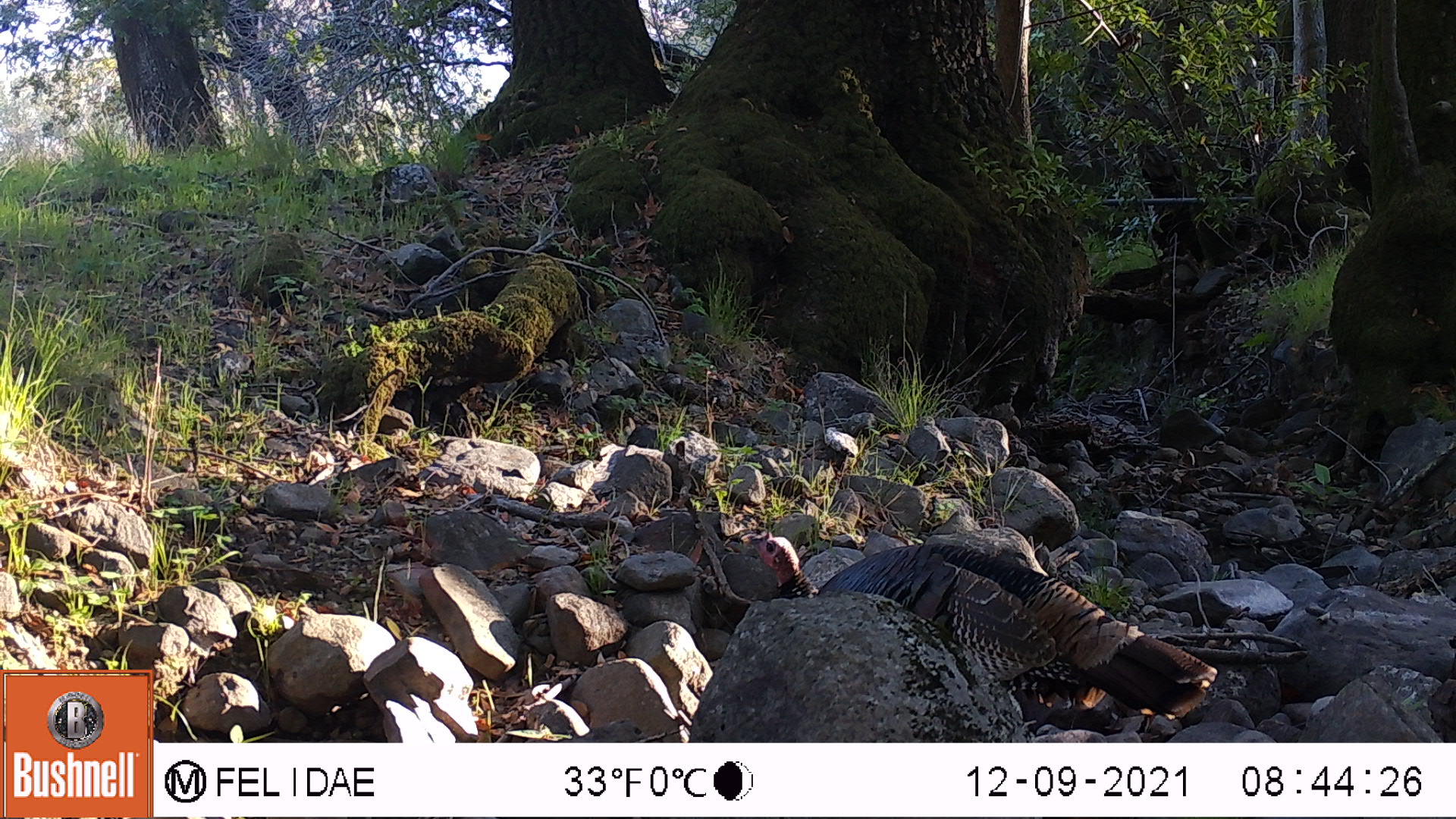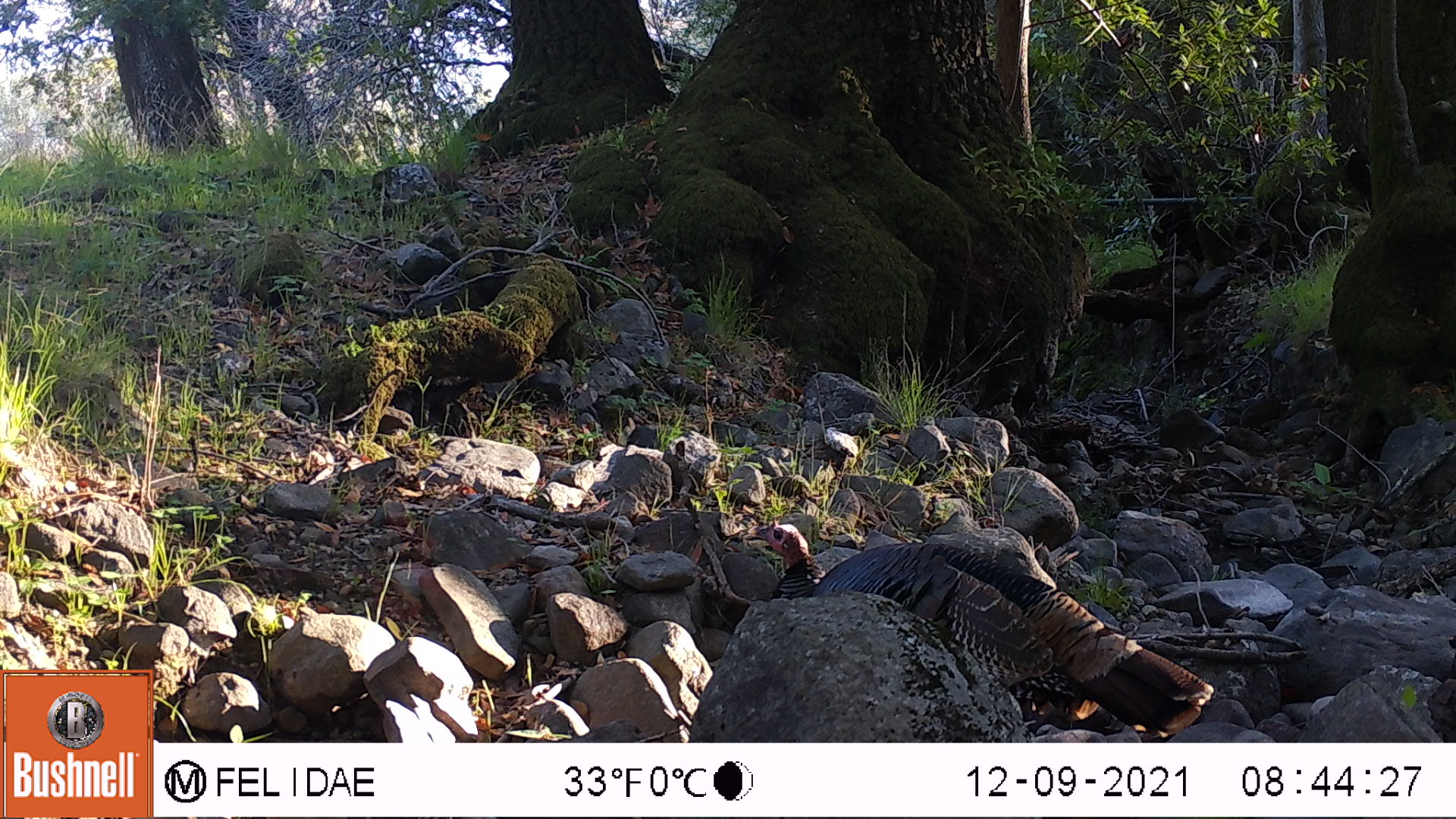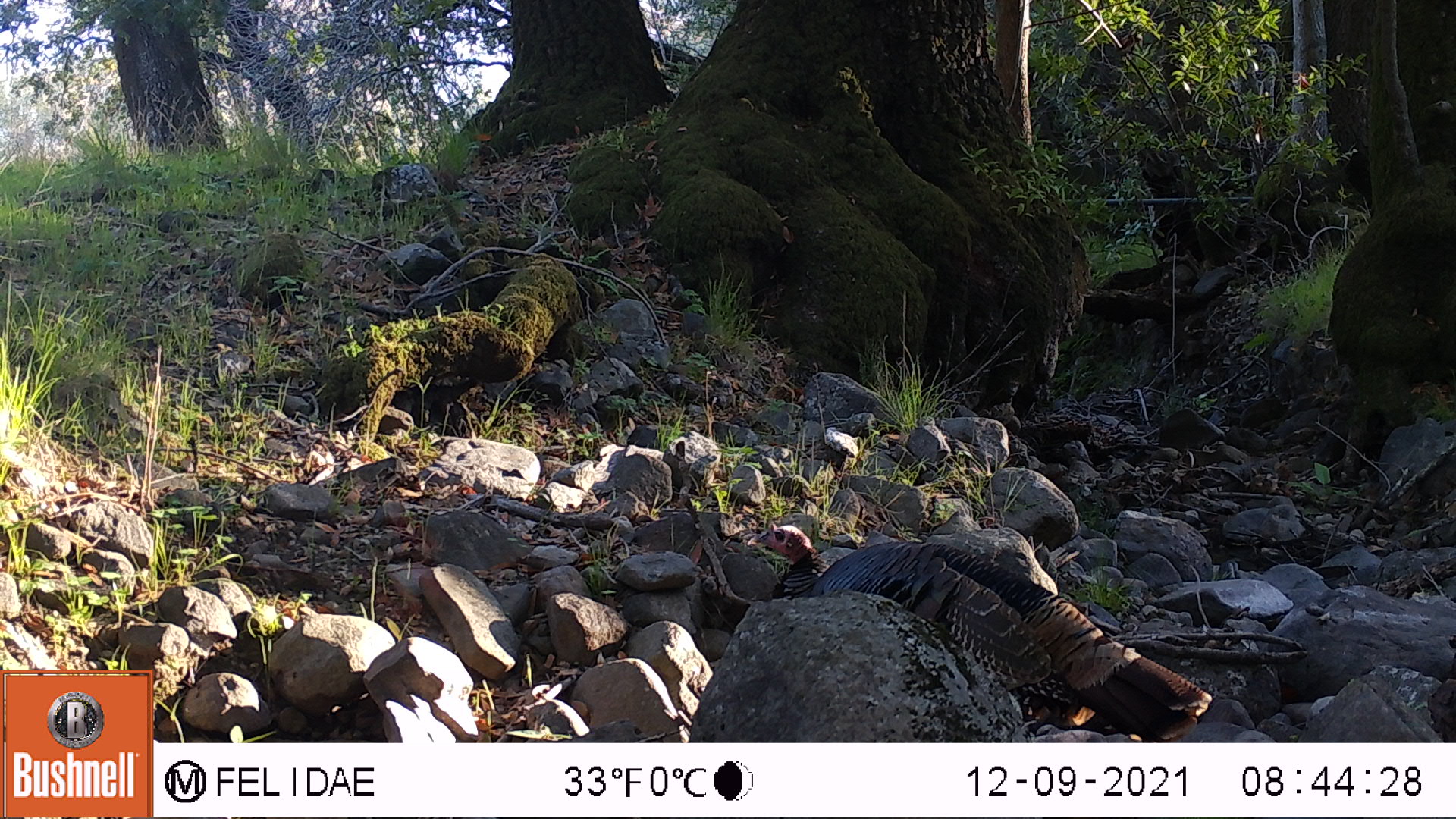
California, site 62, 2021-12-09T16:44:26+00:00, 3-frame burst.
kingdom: Animalia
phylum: Chordata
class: Aves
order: Galliformes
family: Phasianidae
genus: Meleagris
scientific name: Meleagris gallopavo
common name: turkey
Turkey (Meleagris gallopavo).